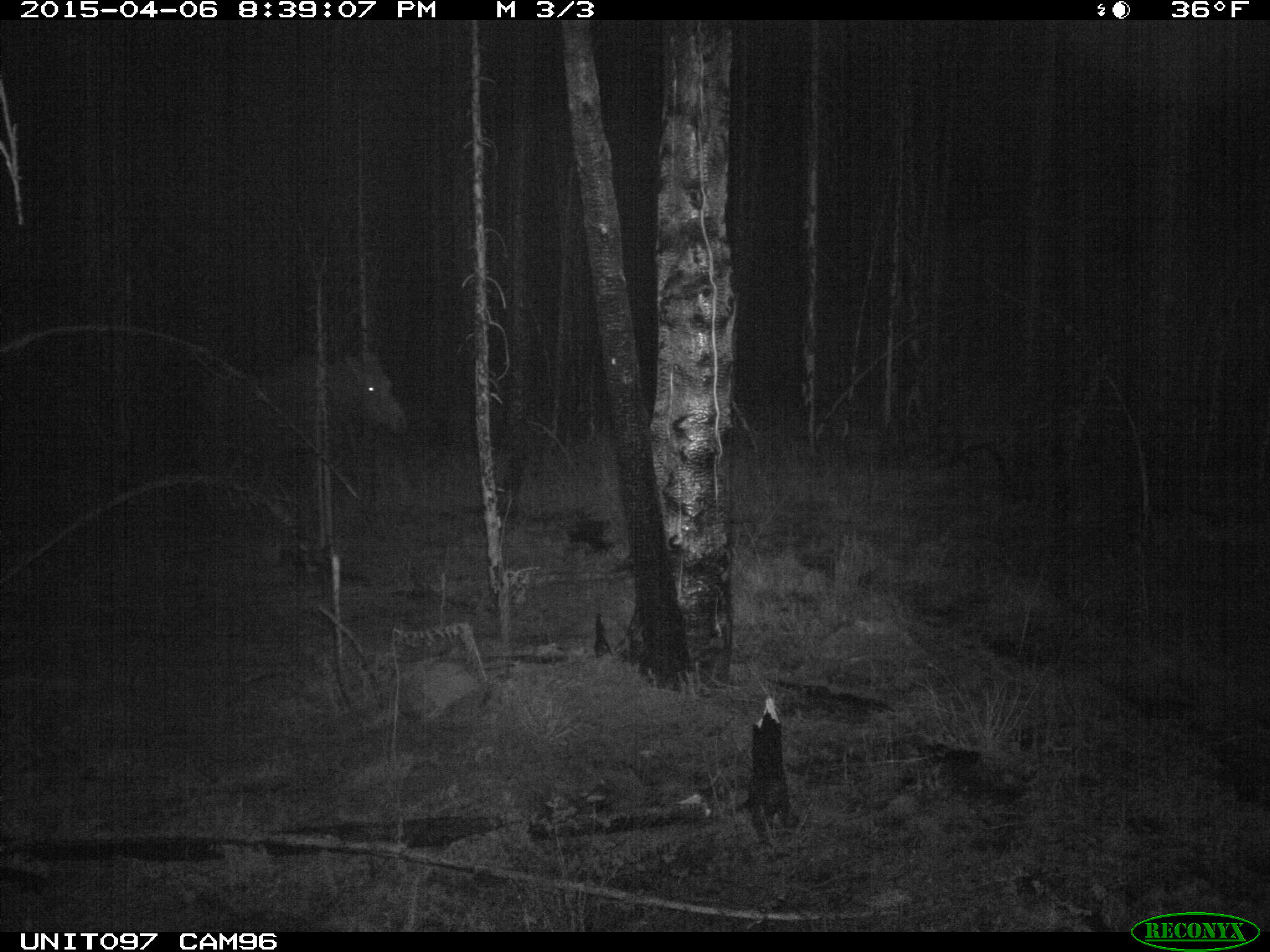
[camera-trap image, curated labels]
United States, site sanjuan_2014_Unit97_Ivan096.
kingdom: Animalia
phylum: Chordata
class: Mammalia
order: Artiodactyla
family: Cervidae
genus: Alces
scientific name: Alces alces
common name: moose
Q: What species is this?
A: Alces alces (moose).